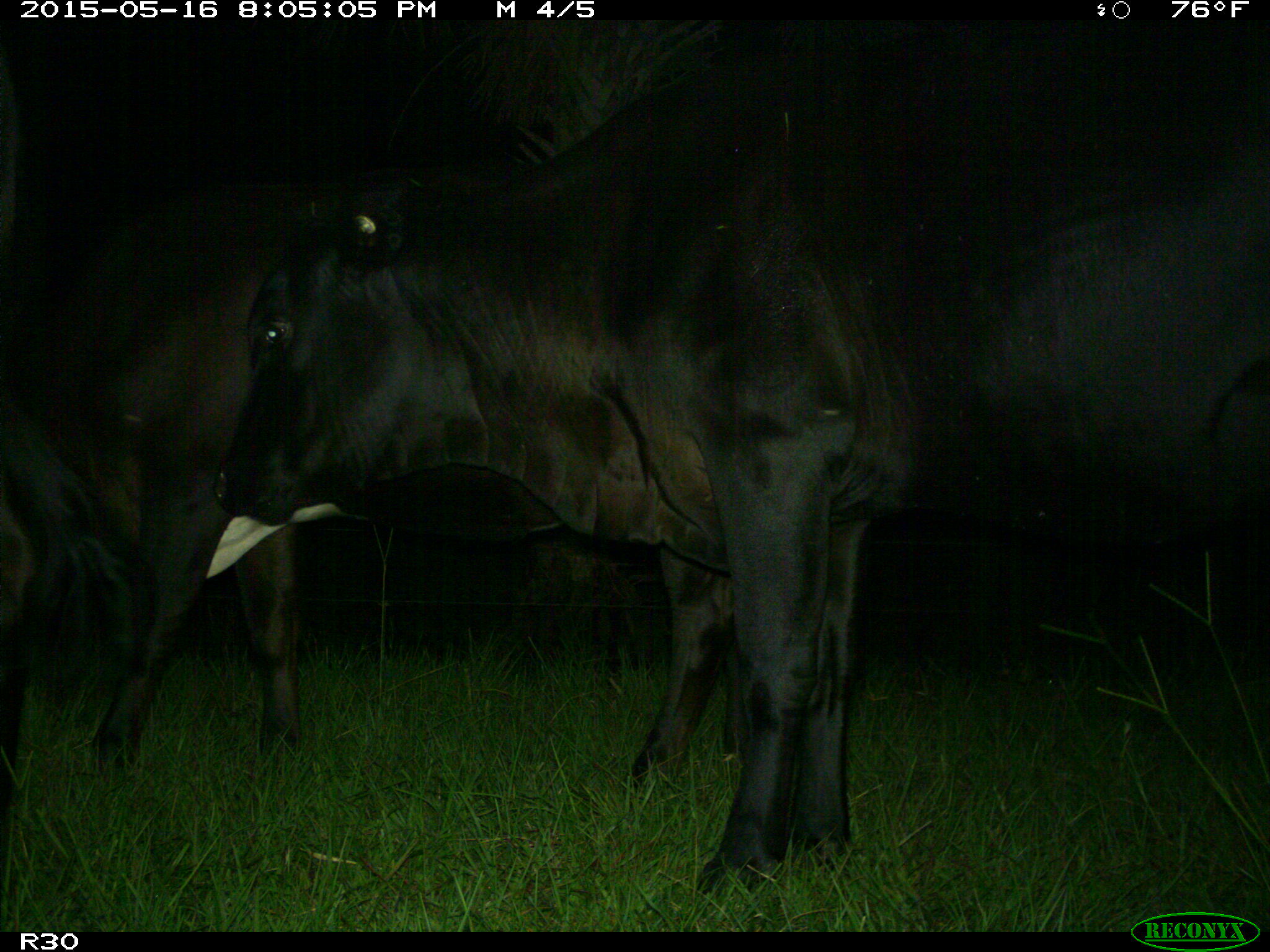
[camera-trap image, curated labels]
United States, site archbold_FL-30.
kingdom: Animalia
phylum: Chordata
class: Mammalia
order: Artiodactyla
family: Bovidae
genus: Bos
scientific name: Bos taurus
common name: domestic cow